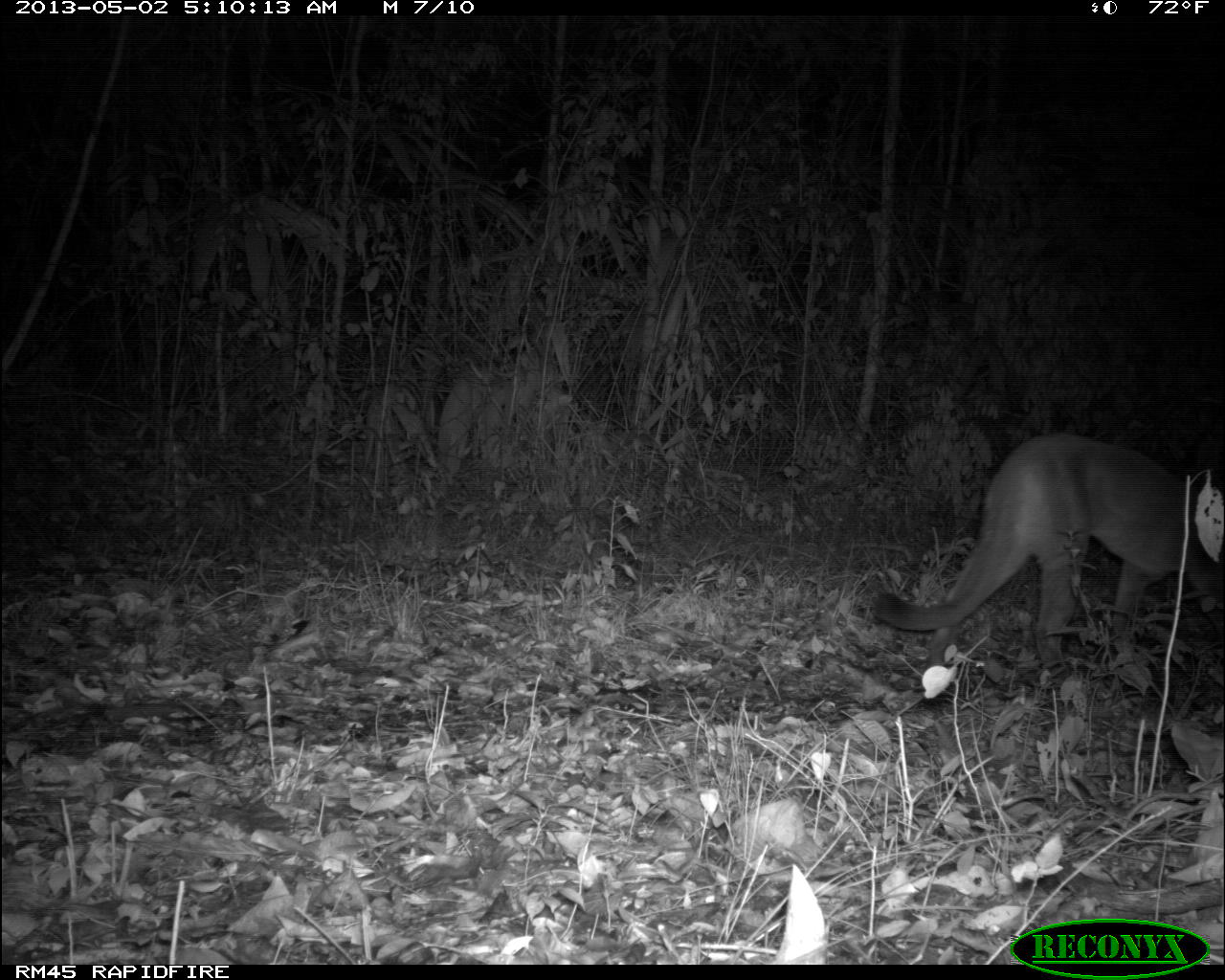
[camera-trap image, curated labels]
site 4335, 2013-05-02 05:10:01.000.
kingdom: Animalia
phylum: Chordata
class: Mammalia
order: Carnivora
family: Felidae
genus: Puma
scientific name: Puma concolor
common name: mountain lion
Puma concolor (mountain lion), count 1, sex female.